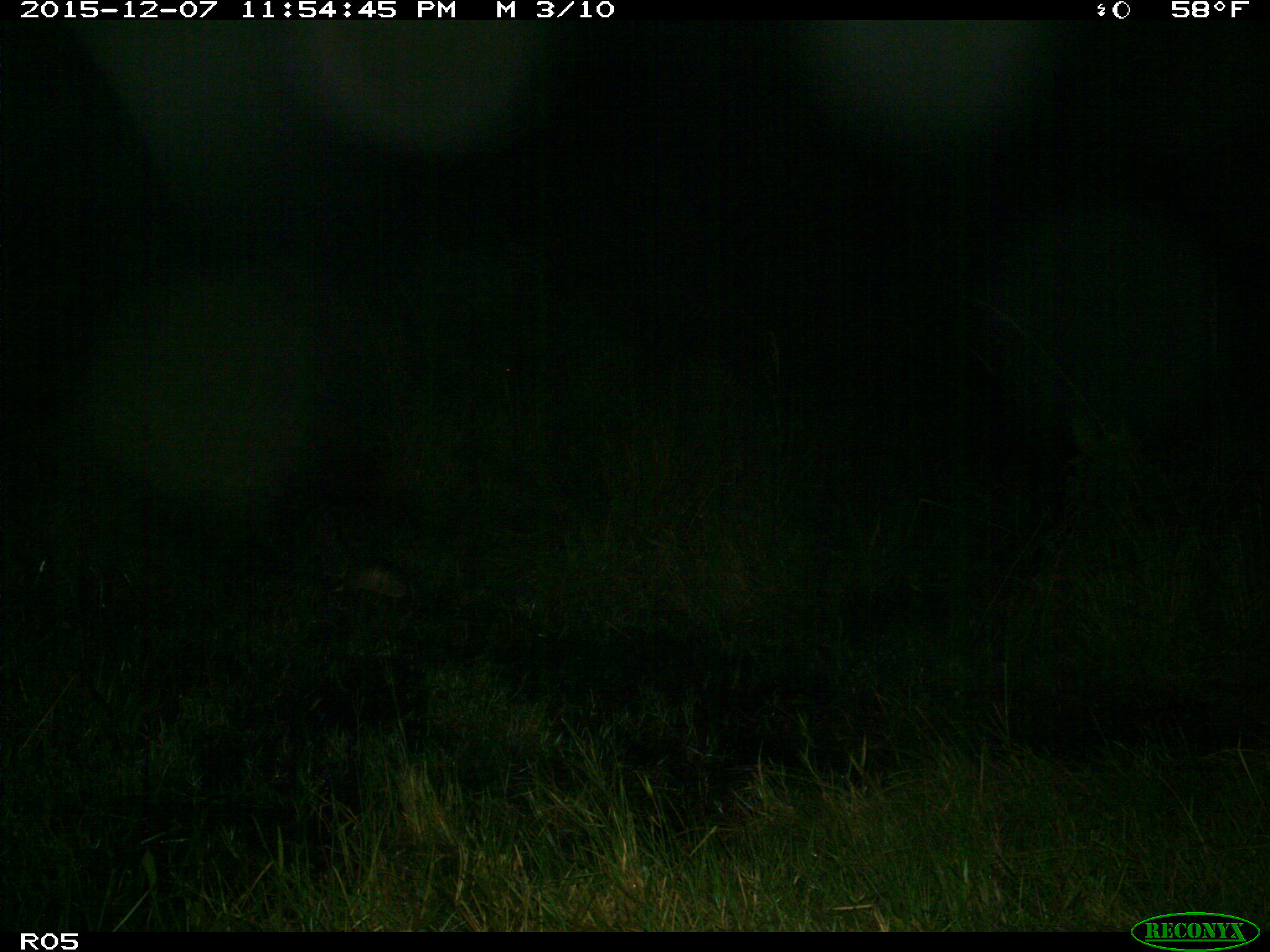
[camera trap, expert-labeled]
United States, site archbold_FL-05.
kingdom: Animalia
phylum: Chordata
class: Mammalia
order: Cingulata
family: Dasypodidae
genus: Dasypus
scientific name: Dasypus novemcinctus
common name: nine-banded armadillo